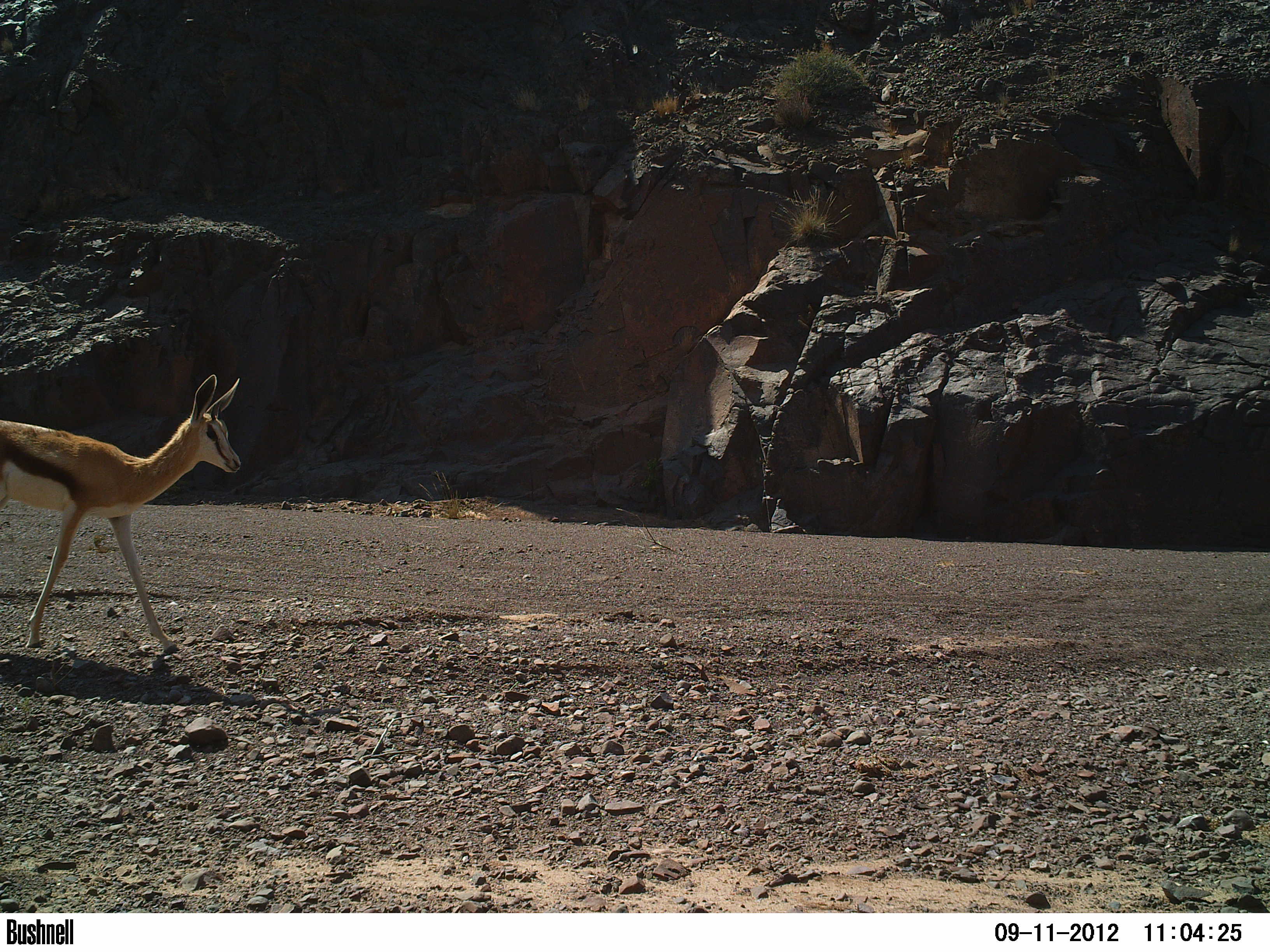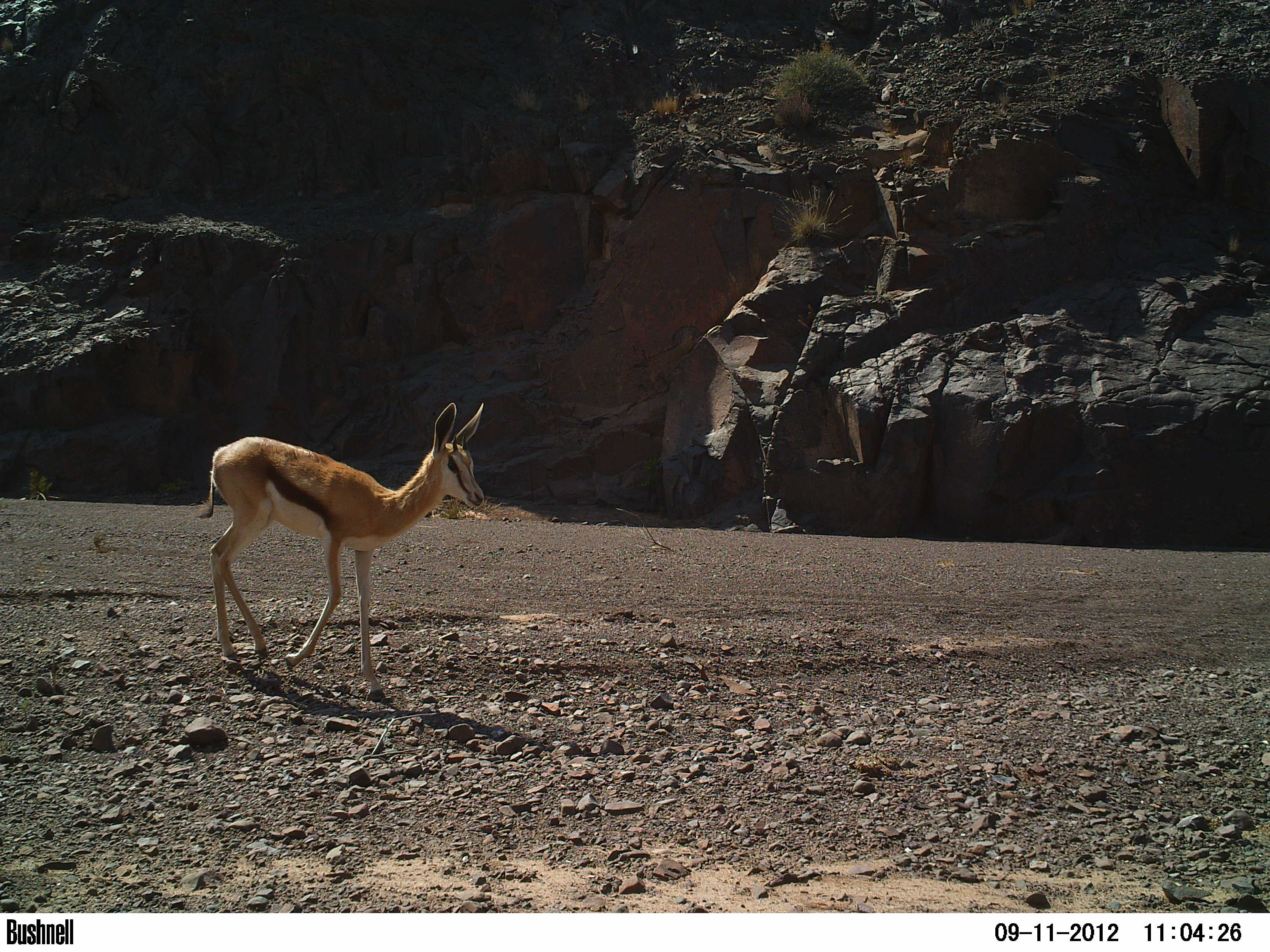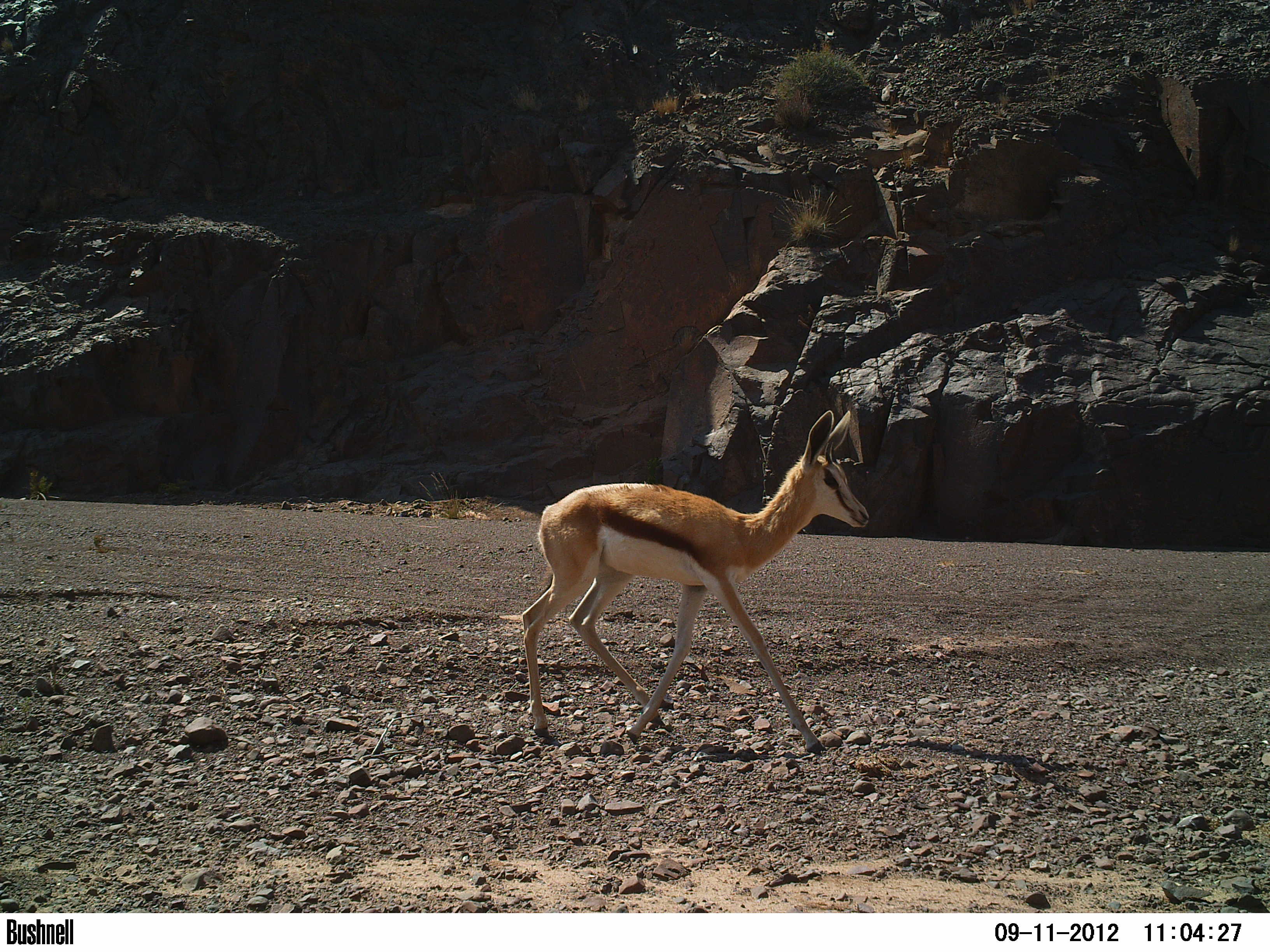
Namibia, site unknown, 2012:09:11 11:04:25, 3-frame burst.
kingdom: Animalia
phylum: Chordata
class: Mammalia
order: Artiodactyla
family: Bovidae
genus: Antidorcas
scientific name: Antidorcas marsupialis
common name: springbok